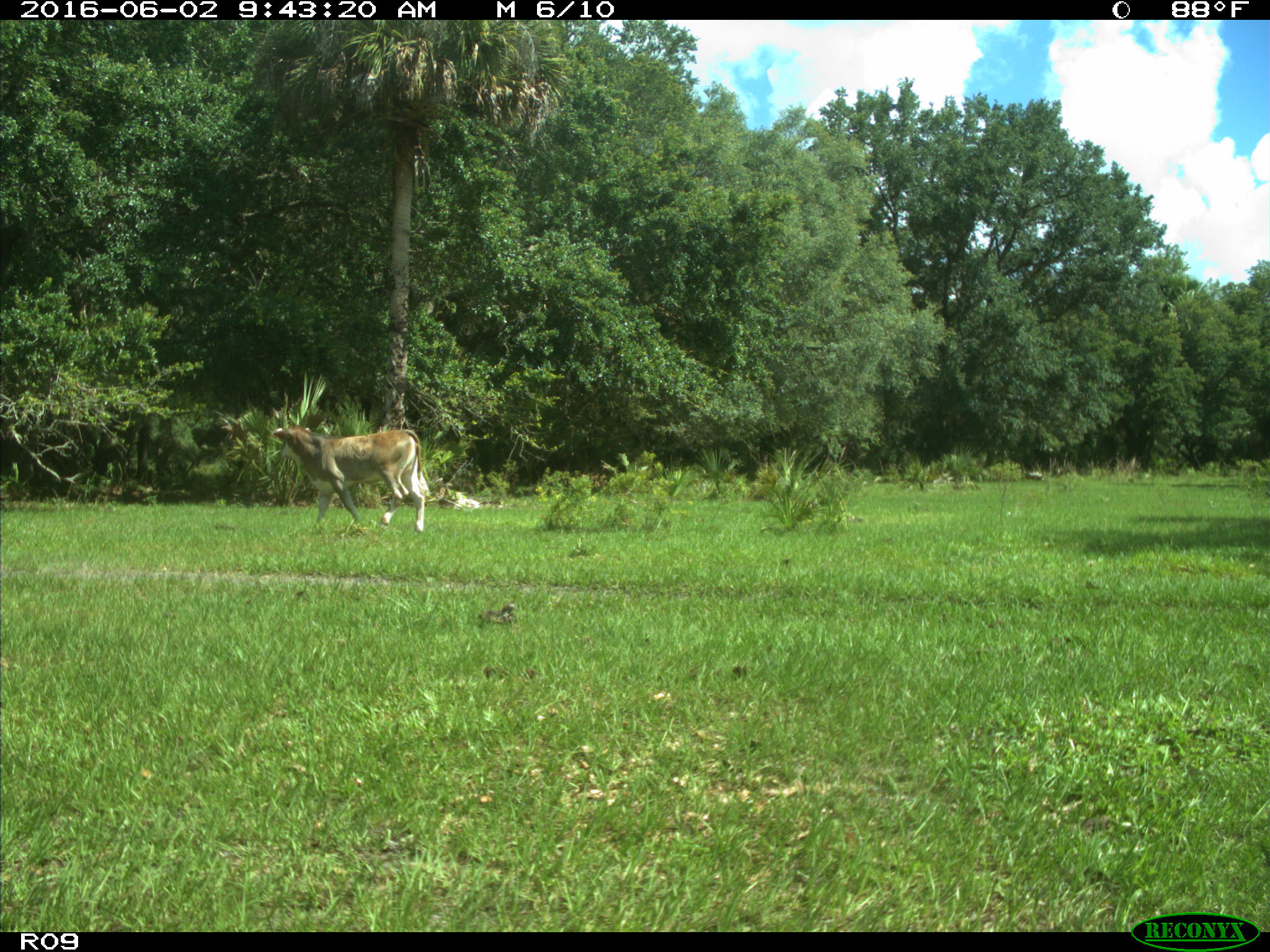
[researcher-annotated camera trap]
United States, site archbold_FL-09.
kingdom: Animalia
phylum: Chordata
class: Mammalia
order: Artiodactyla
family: Bovidae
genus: Bos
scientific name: Bos taurus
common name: domestic cow